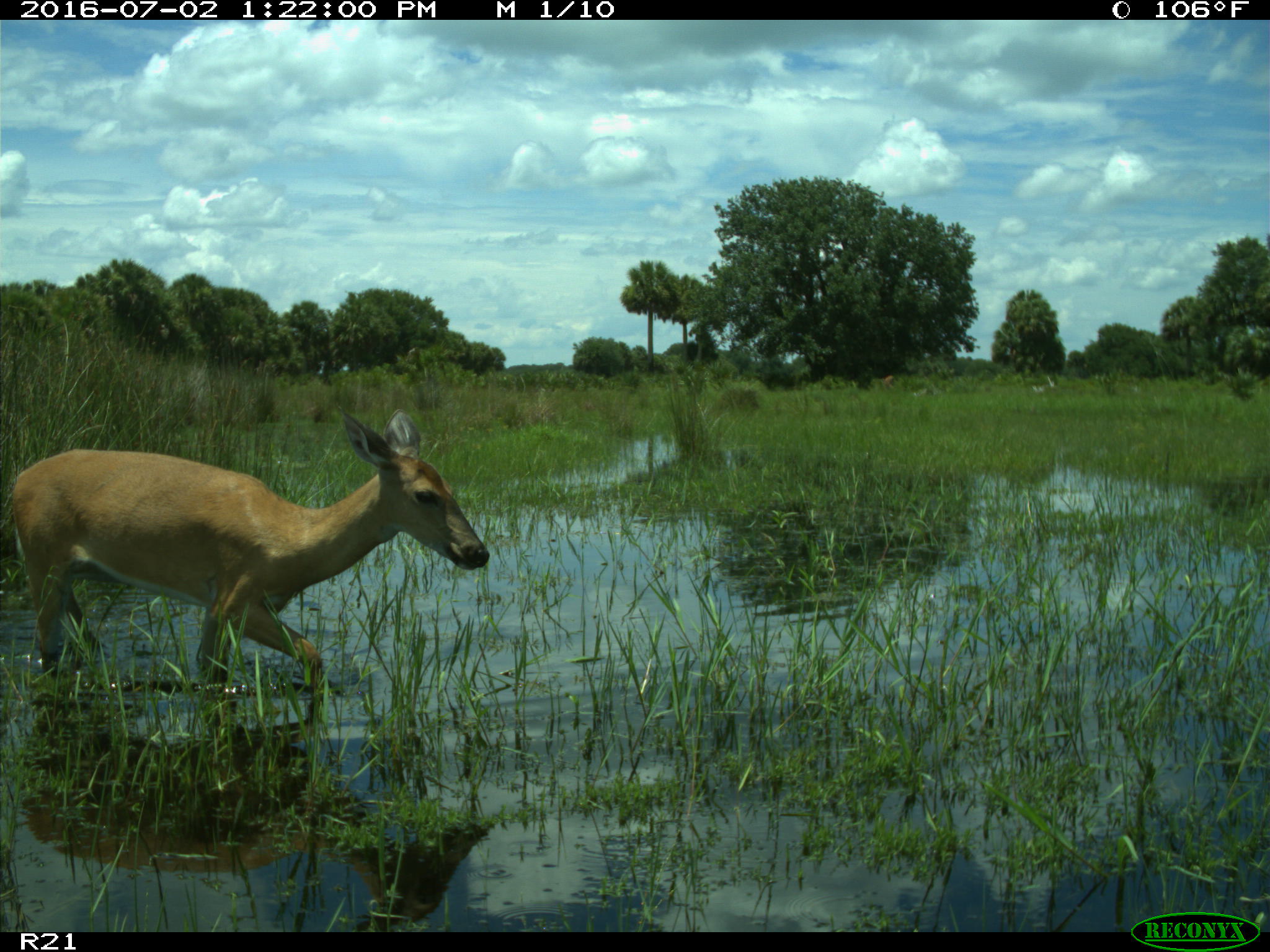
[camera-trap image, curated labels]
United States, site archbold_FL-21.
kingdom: Animalia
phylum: Chordata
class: Mammalia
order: Artiodactyla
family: Cervidae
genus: Odocoileus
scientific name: Odocoileus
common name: deer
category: unidentified deer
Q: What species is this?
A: Unidentified deer (deer) (Odocoileus).